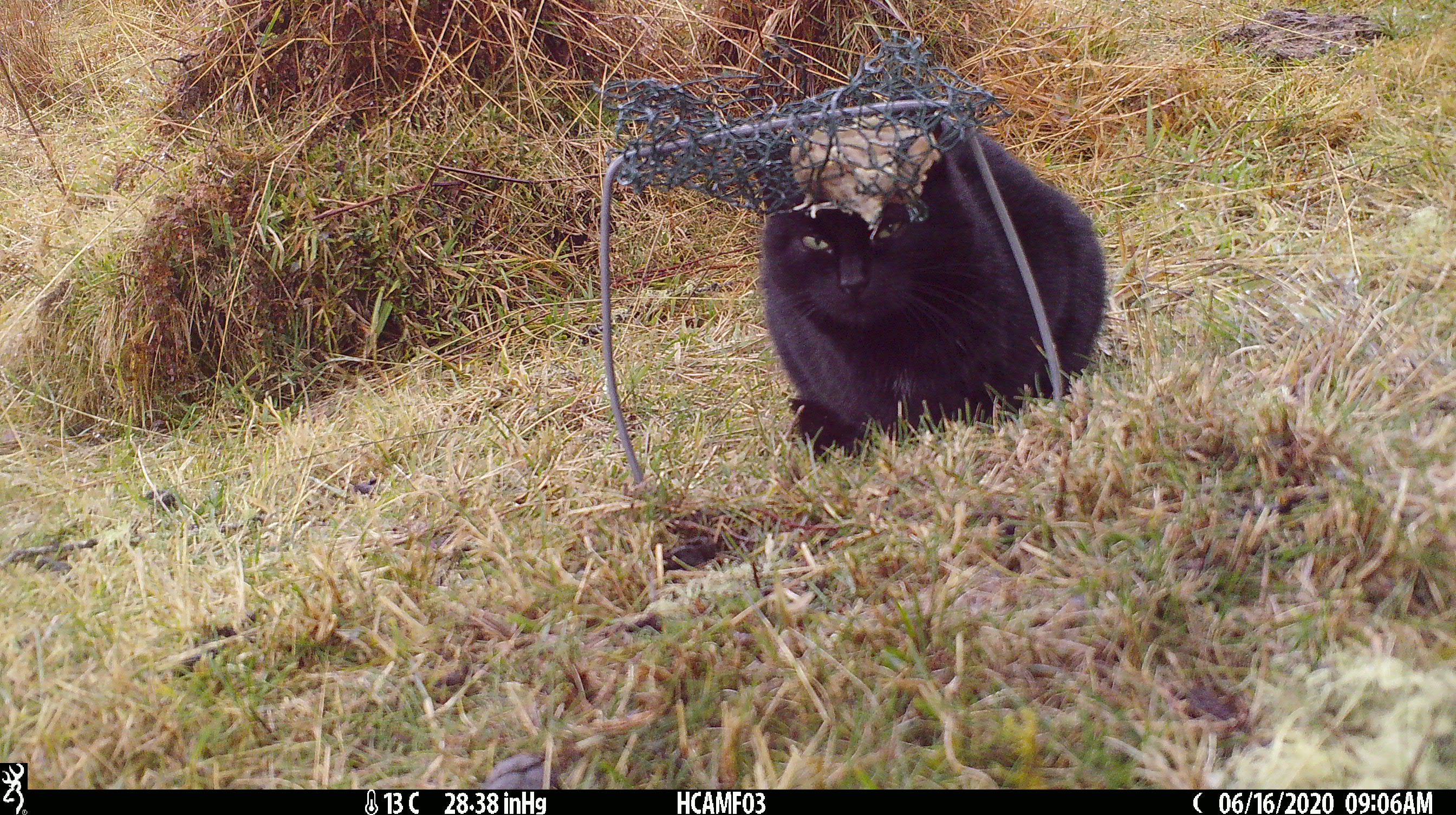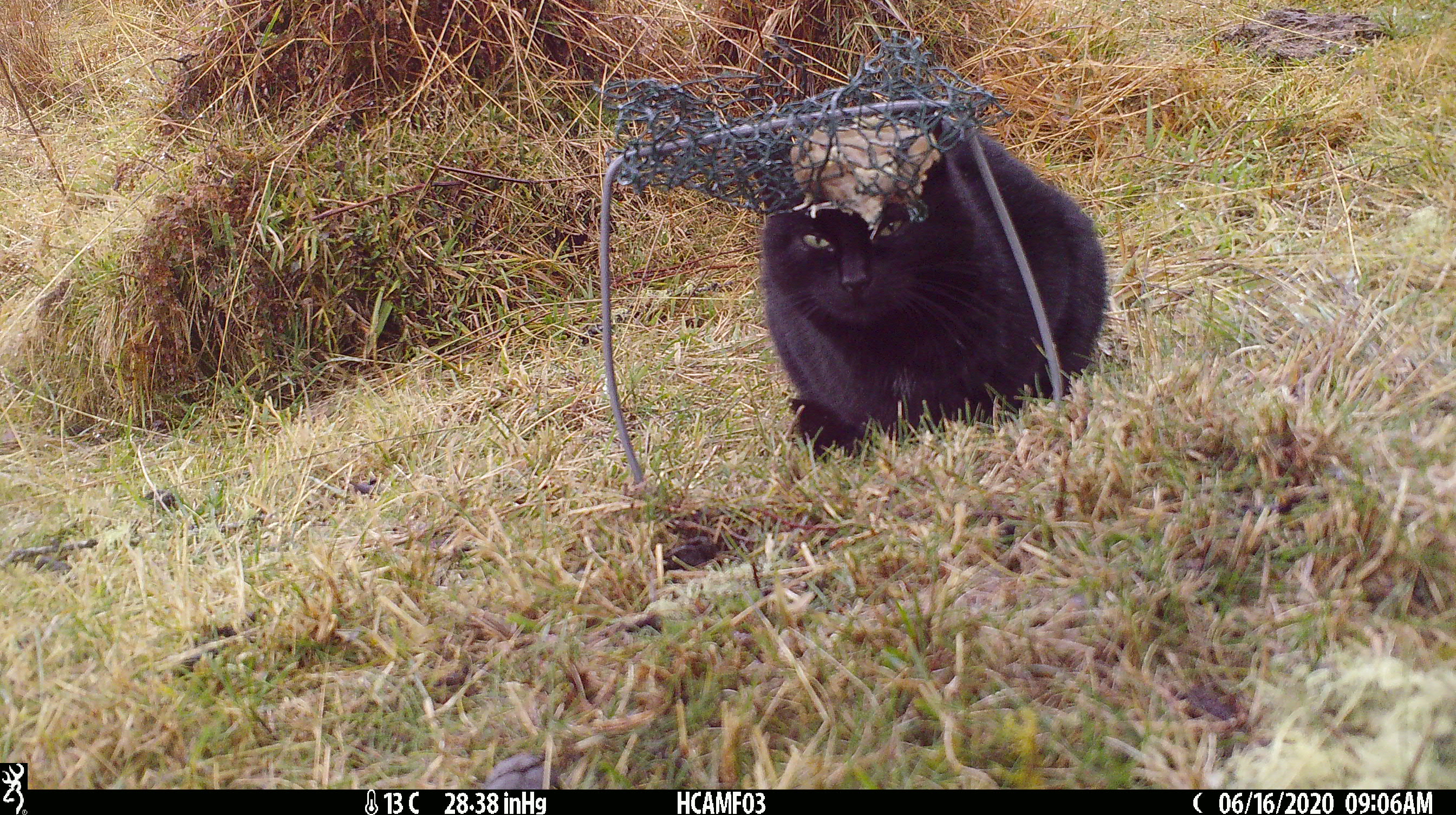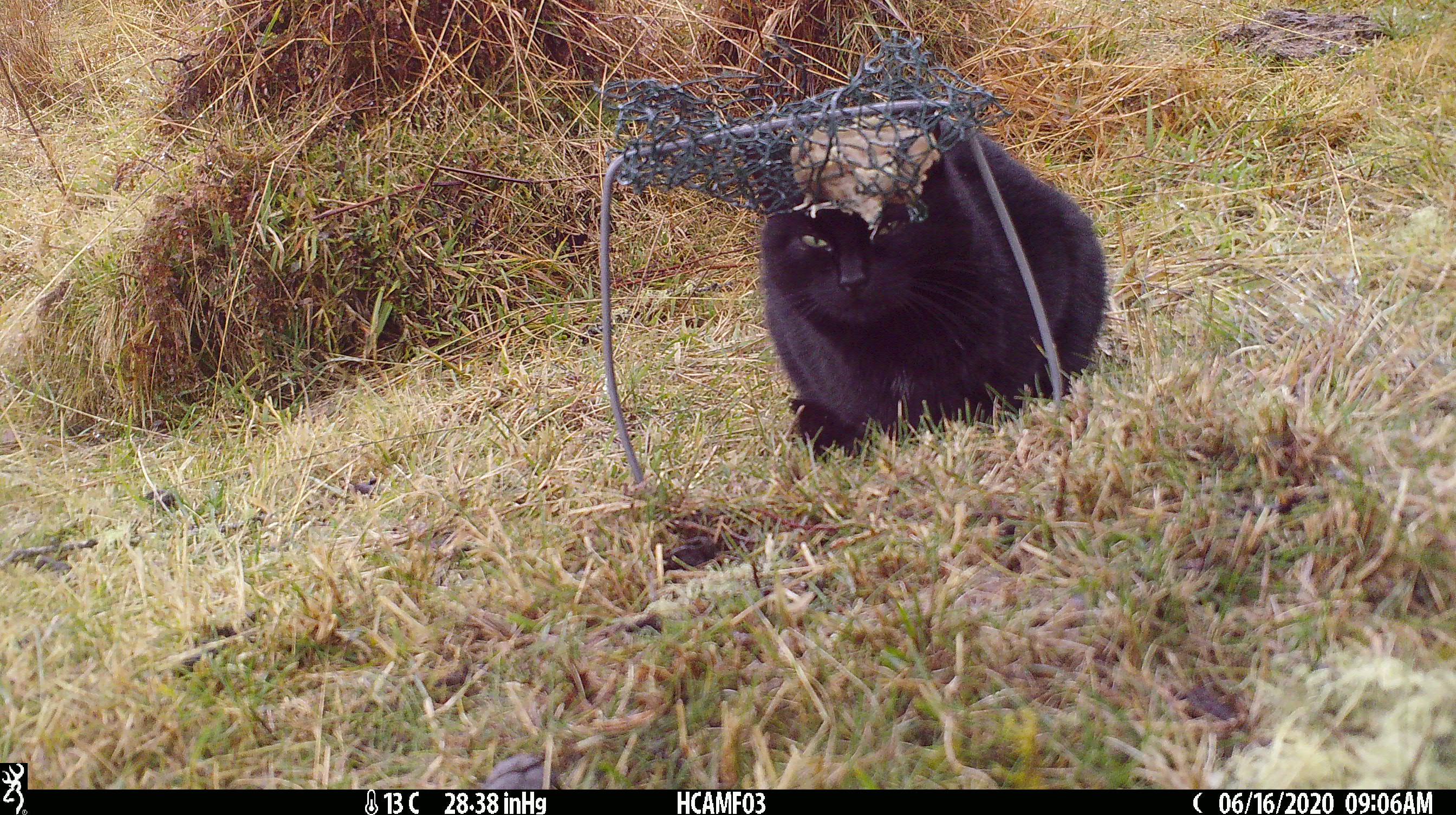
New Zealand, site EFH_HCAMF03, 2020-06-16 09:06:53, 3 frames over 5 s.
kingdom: Animalia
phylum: Chordata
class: Mammalia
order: Carnivora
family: Felidae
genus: Felis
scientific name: Felis catus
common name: domestic cat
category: cat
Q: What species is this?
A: Cat (domestic cat) (Felis catus).